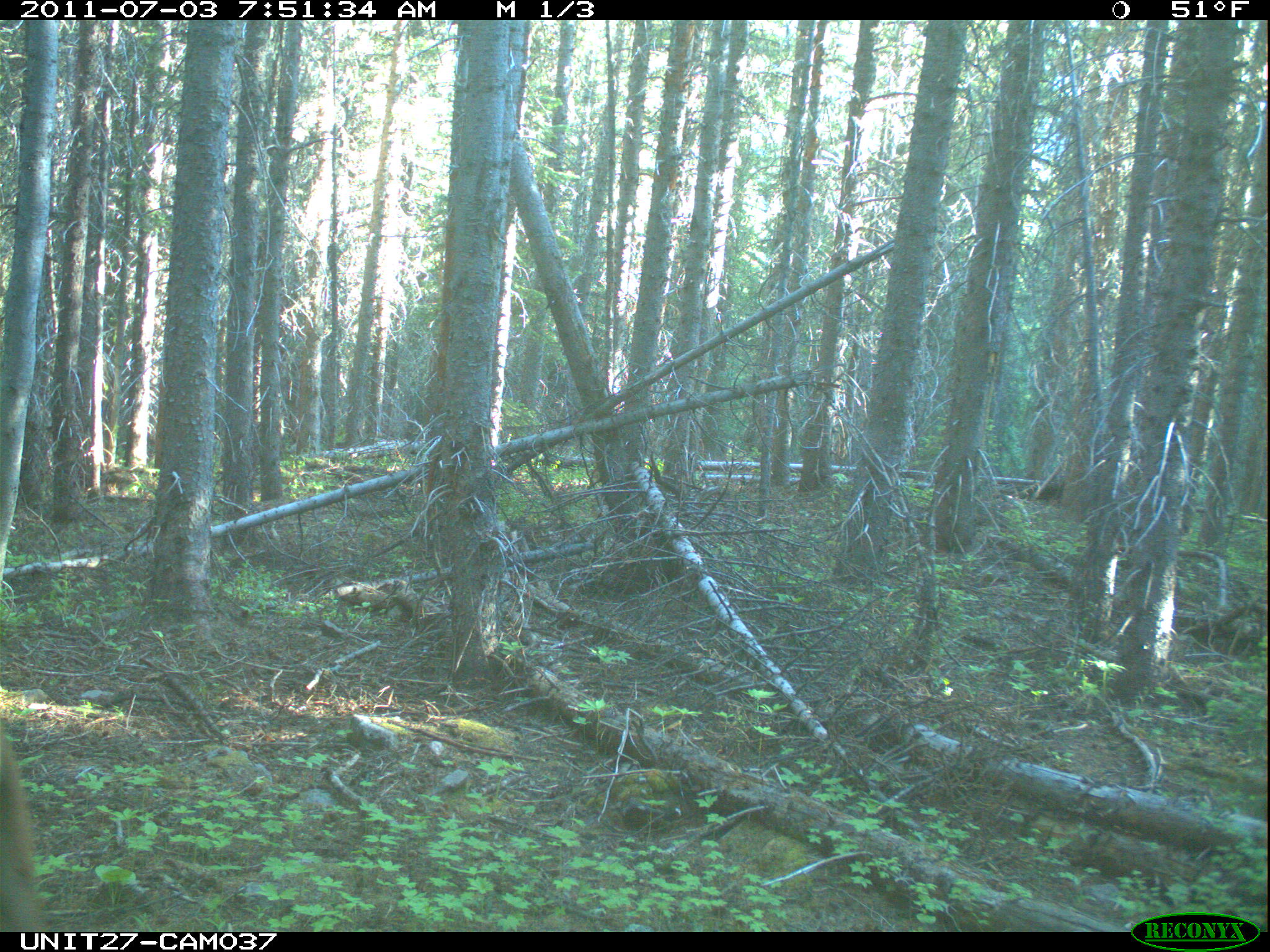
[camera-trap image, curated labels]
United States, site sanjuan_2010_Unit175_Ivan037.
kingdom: Animalia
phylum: Chordata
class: Mammalia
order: Artiodactyla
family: Cervidae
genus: Cervus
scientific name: Cervus elaphus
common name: red deer